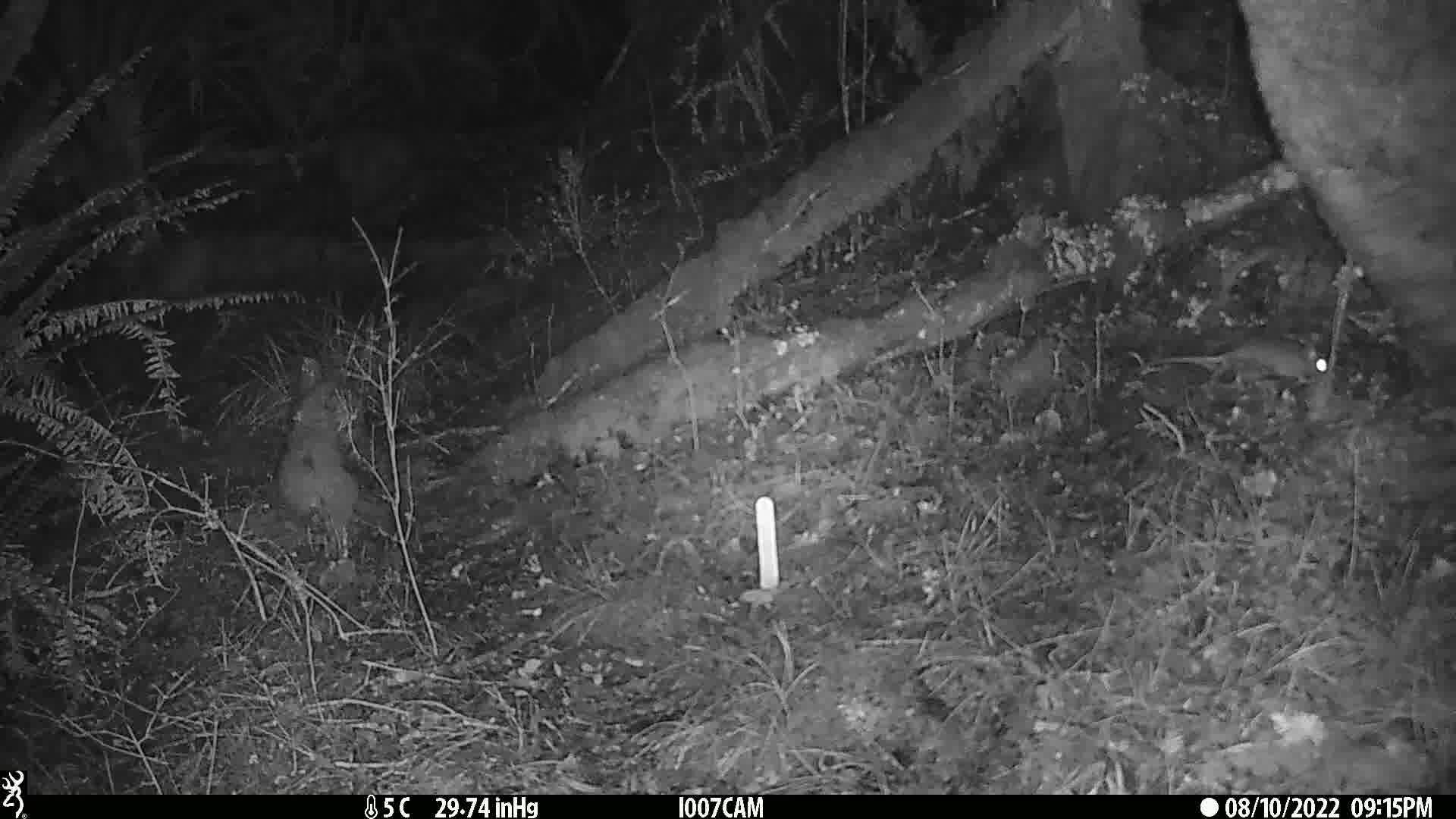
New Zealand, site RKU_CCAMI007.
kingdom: Animalia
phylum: Chordata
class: Mammalia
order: Rodentia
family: Muridae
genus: Rattus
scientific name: Rattus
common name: rat